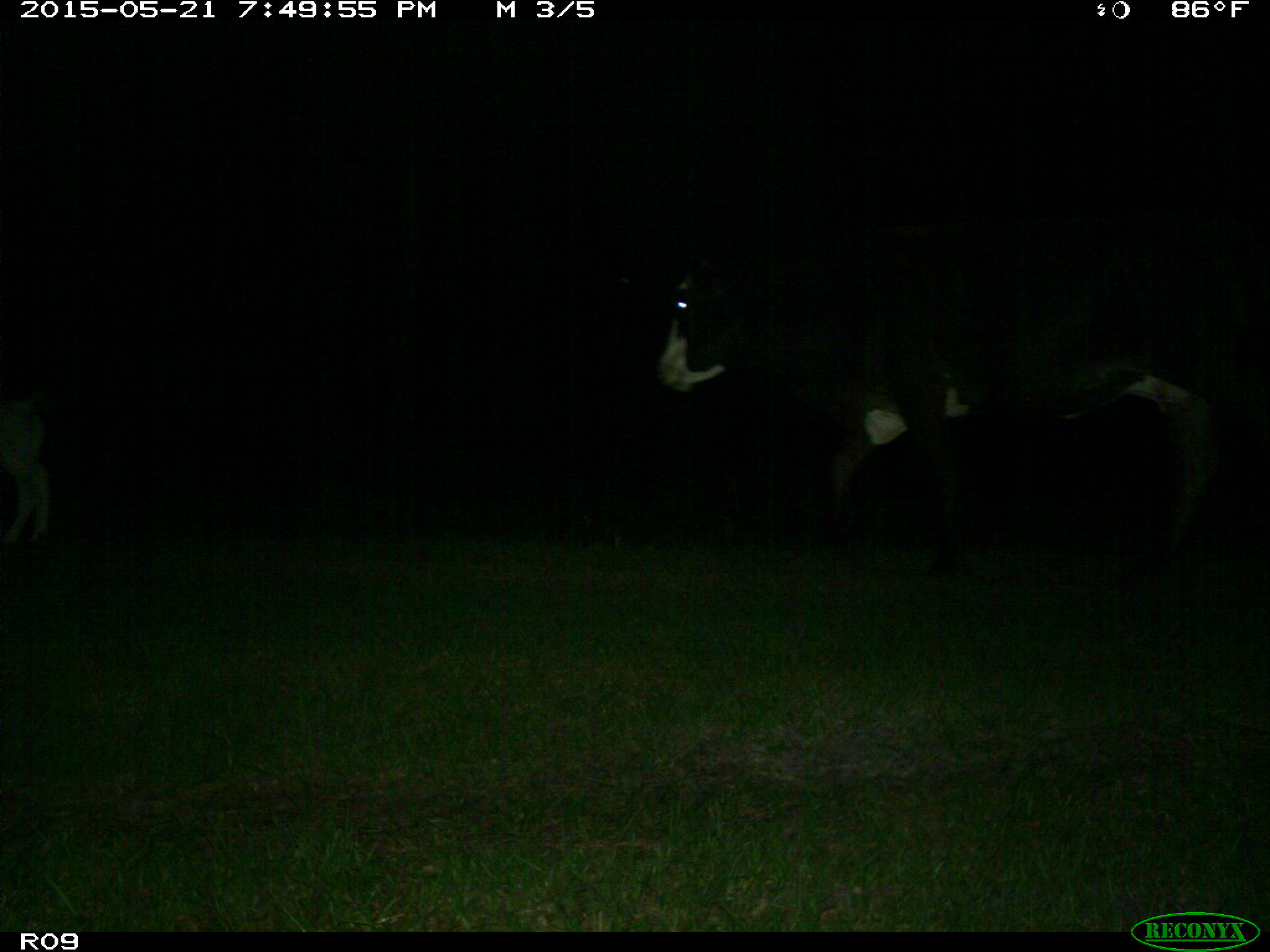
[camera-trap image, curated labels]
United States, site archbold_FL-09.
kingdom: Animalia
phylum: Chordata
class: Mammalia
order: Artiodactyla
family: Bovidae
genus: Bos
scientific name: Bos taurus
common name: domestic cow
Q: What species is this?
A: Bos taurus (domestic cow).